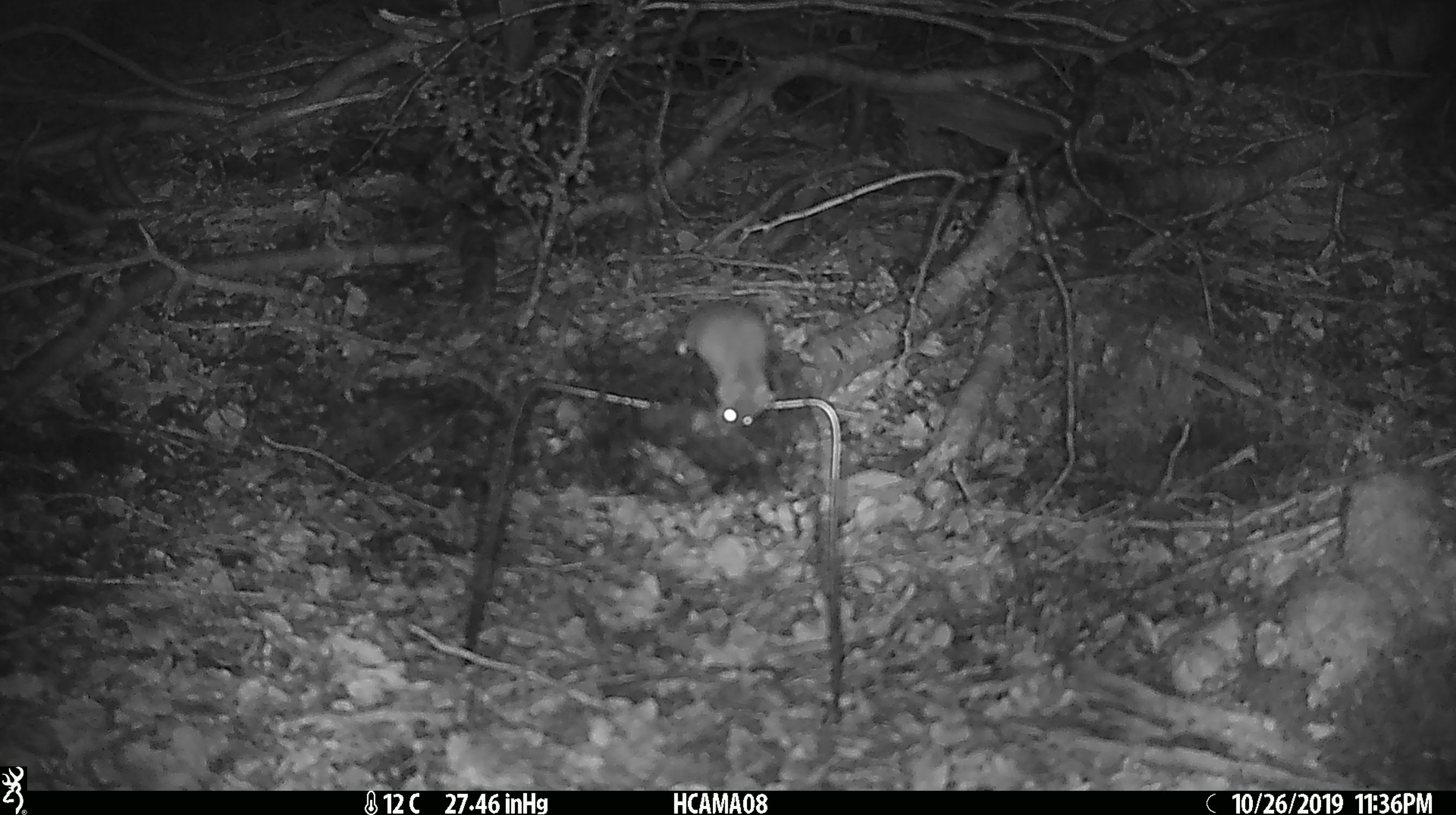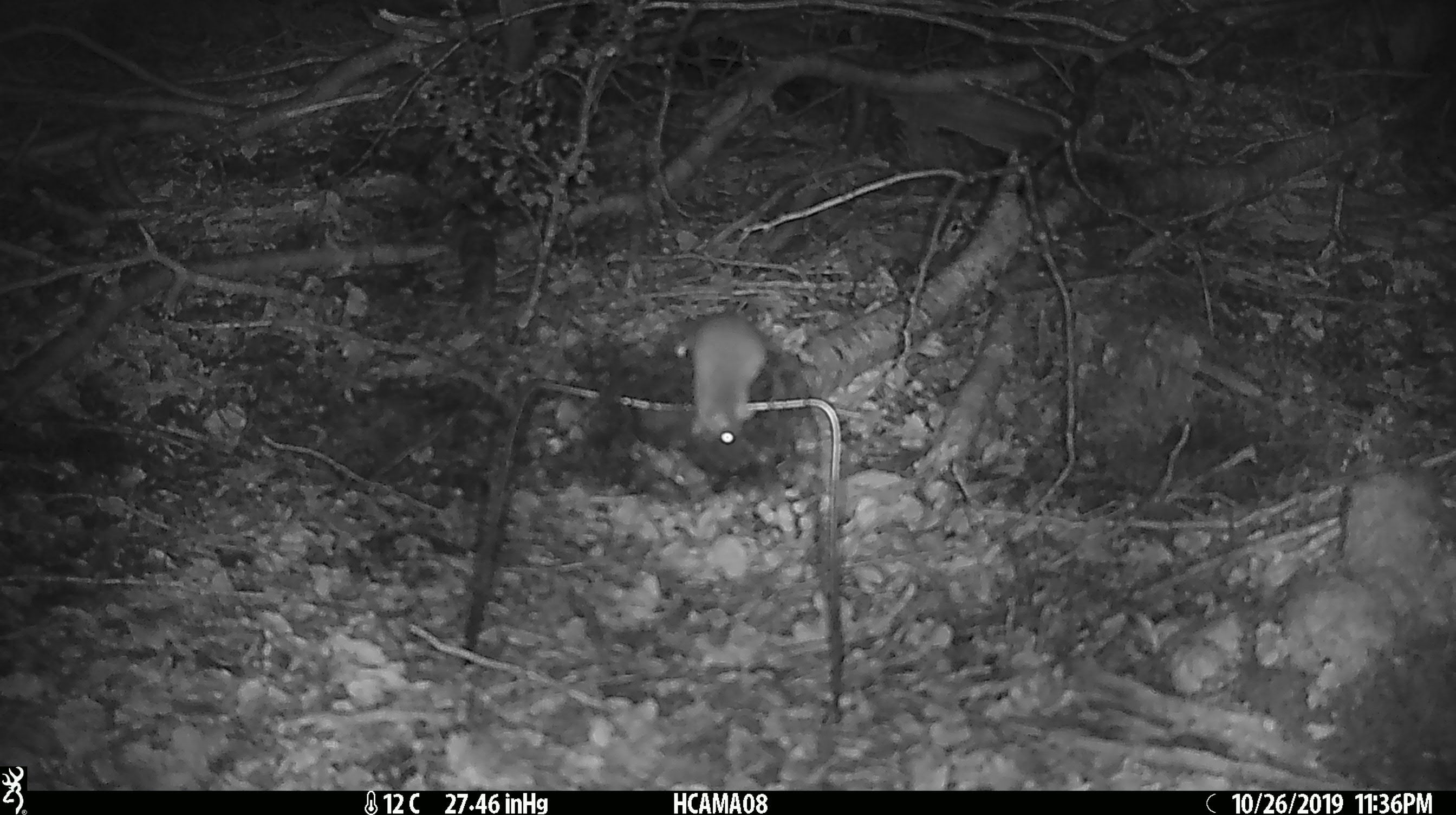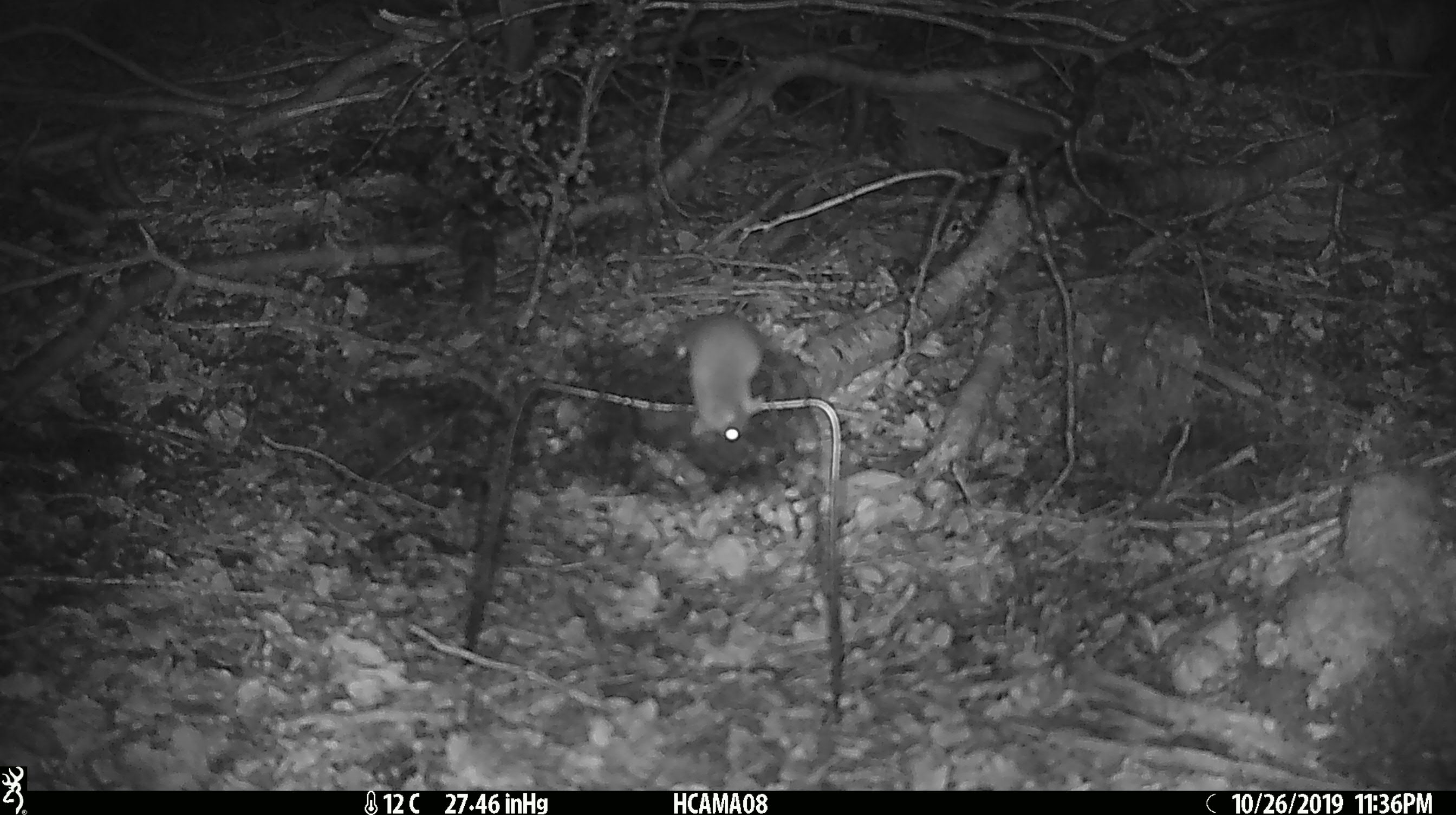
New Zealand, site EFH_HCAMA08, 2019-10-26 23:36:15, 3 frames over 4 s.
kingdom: Animalia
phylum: Chordata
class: Mammalia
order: Rodentia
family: Muridae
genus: Mus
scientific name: Mus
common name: mouse